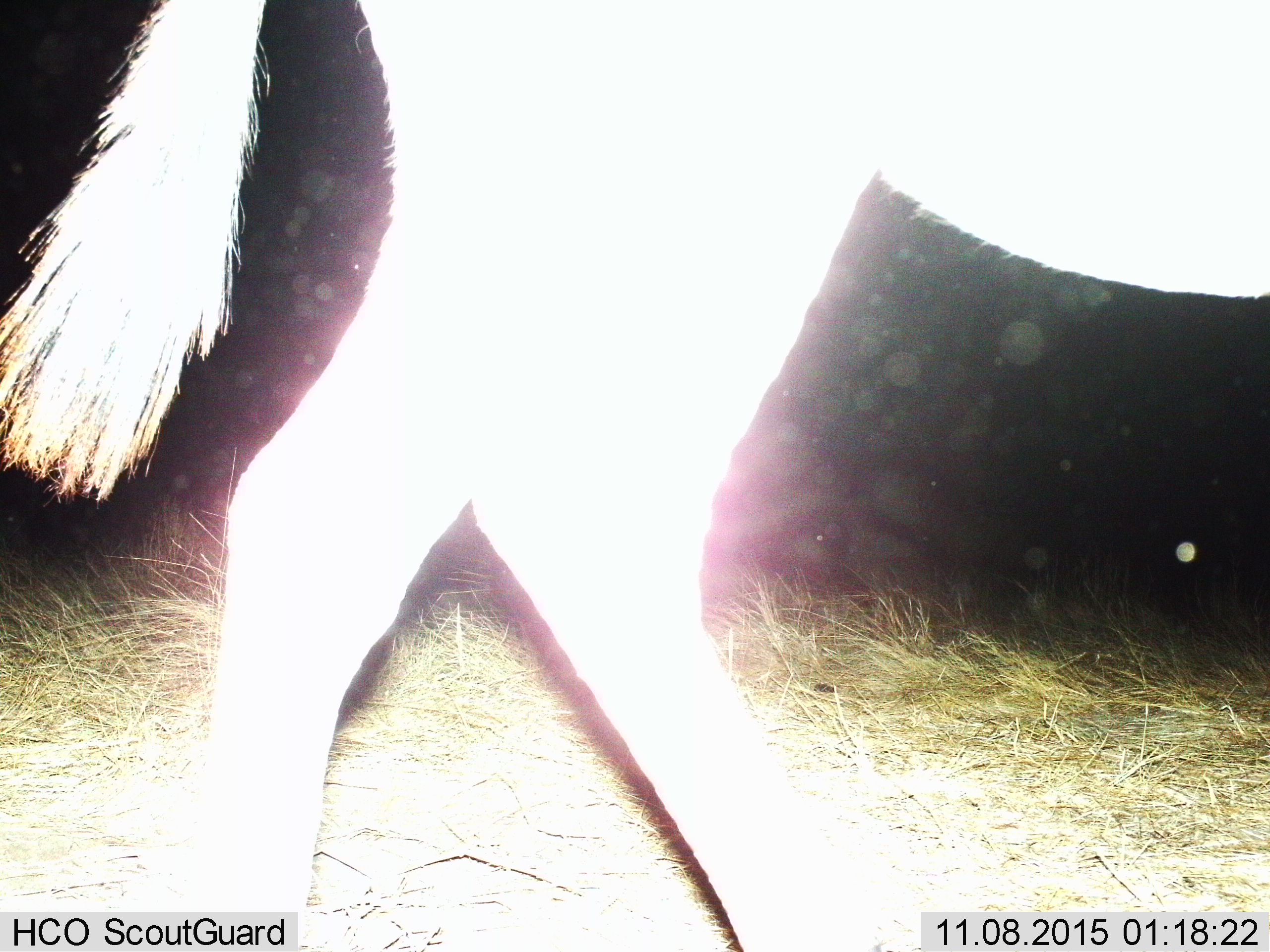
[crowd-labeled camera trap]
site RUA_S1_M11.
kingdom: Animalia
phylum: Chordata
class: Mammalia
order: Perissodactyla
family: Equidae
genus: Equus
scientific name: Equus quagga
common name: plains zebra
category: zebraplains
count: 1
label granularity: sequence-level